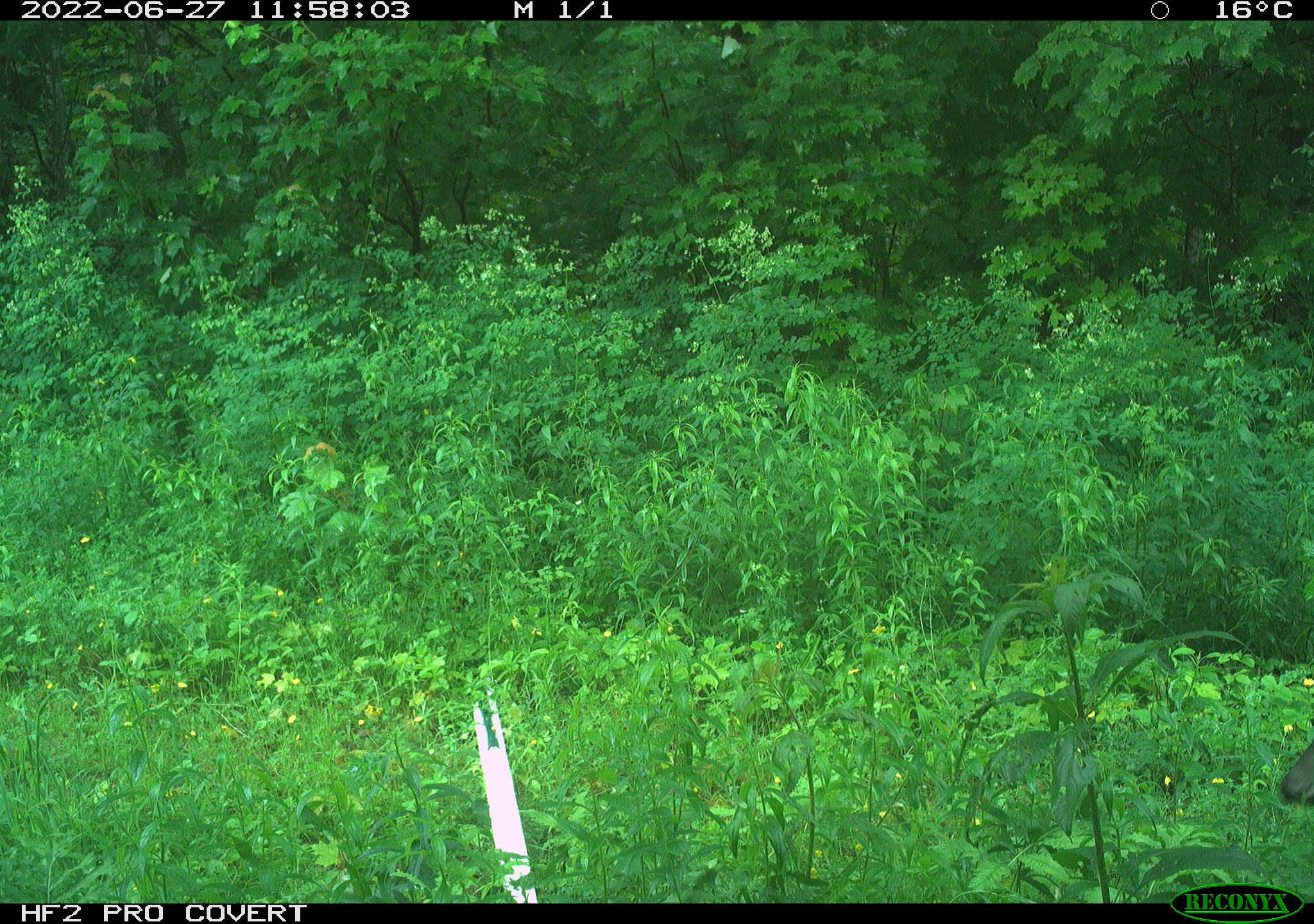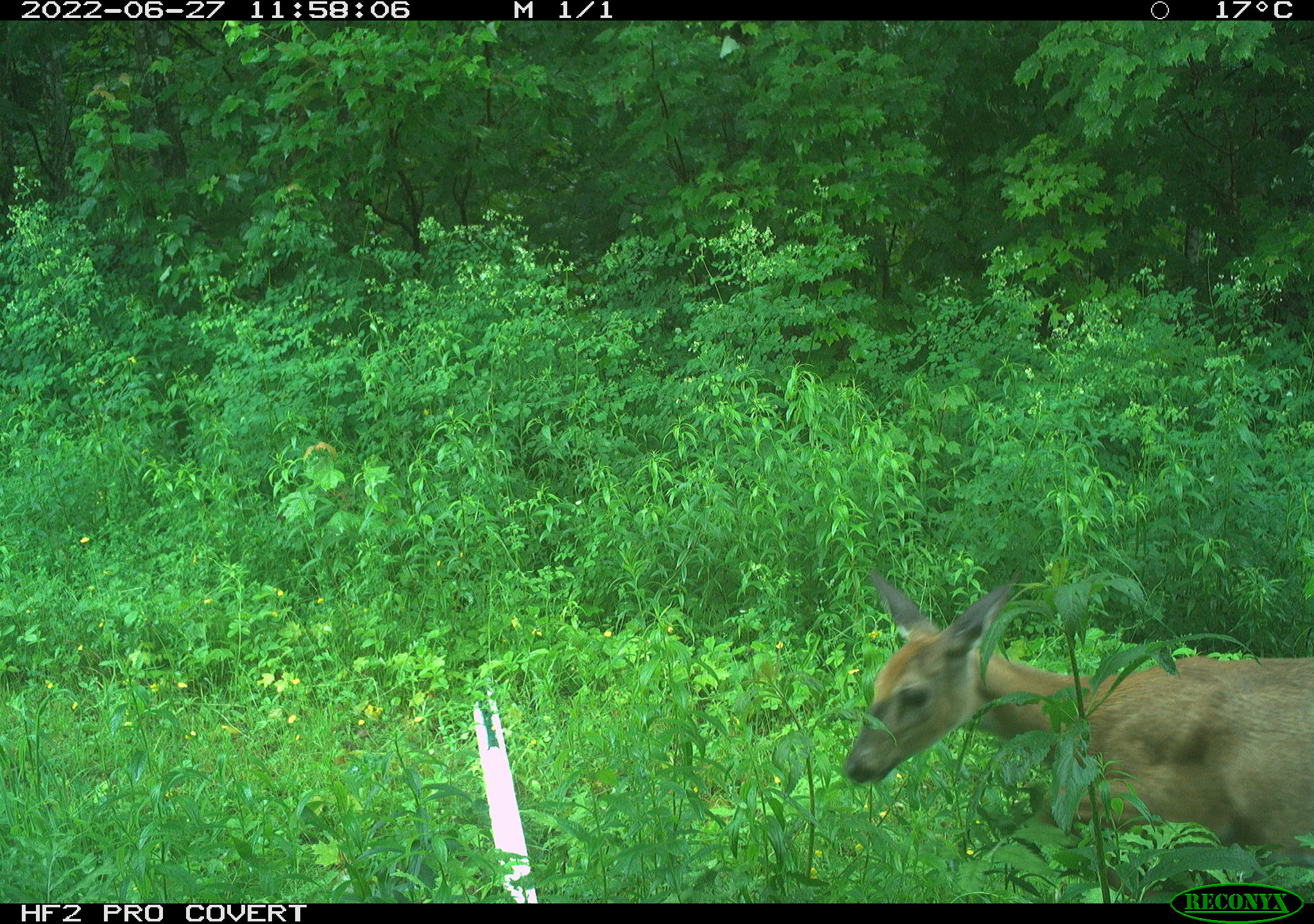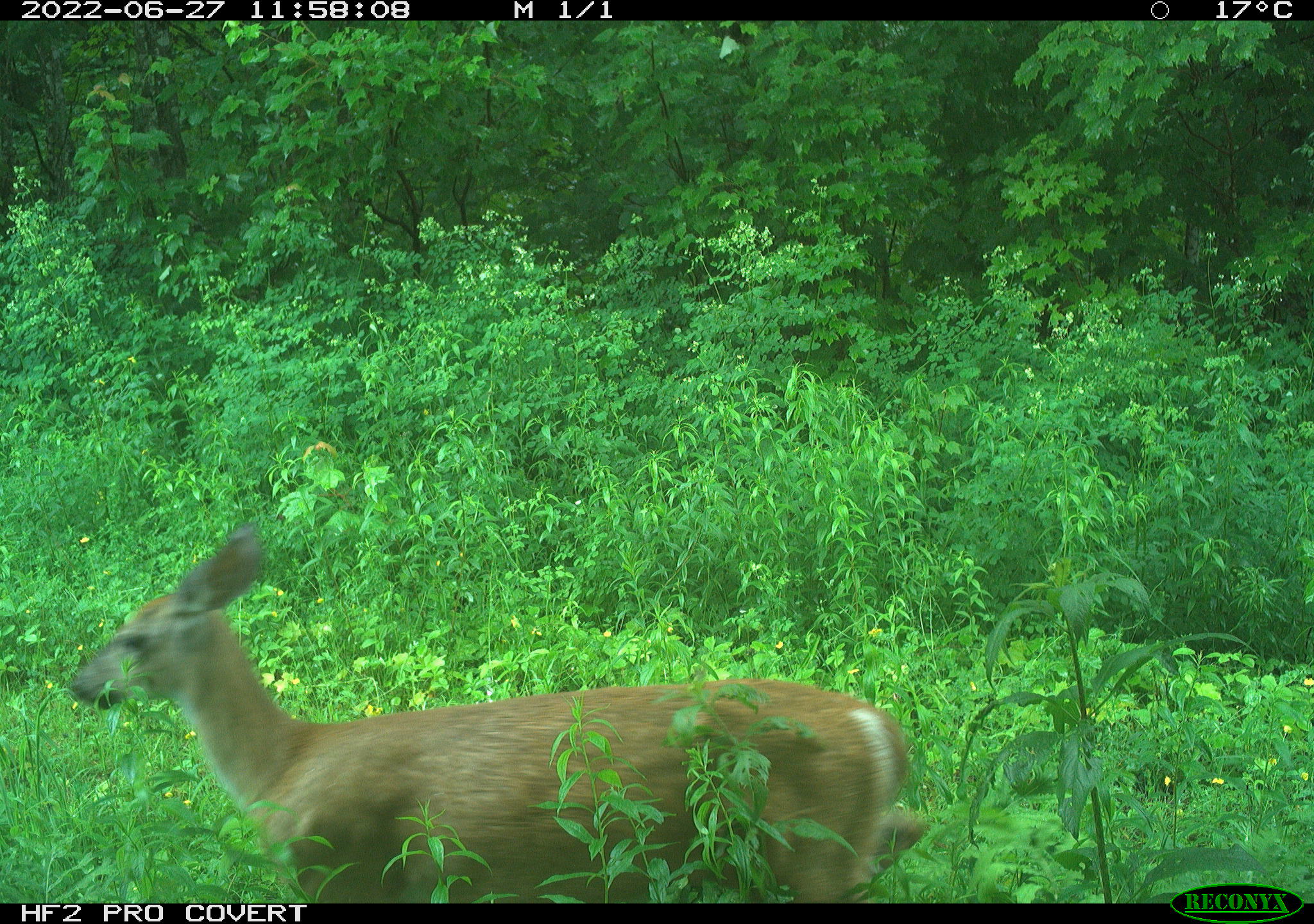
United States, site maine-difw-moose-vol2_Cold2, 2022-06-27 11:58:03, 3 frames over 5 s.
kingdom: Animalia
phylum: Chordata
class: Mammalia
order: Artiodactyla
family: Cervidae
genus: Odocoileus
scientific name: Odocoileus virginianus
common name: white-tailed deer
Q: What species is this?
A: White-tailed deer (Odocoileus virginianus).